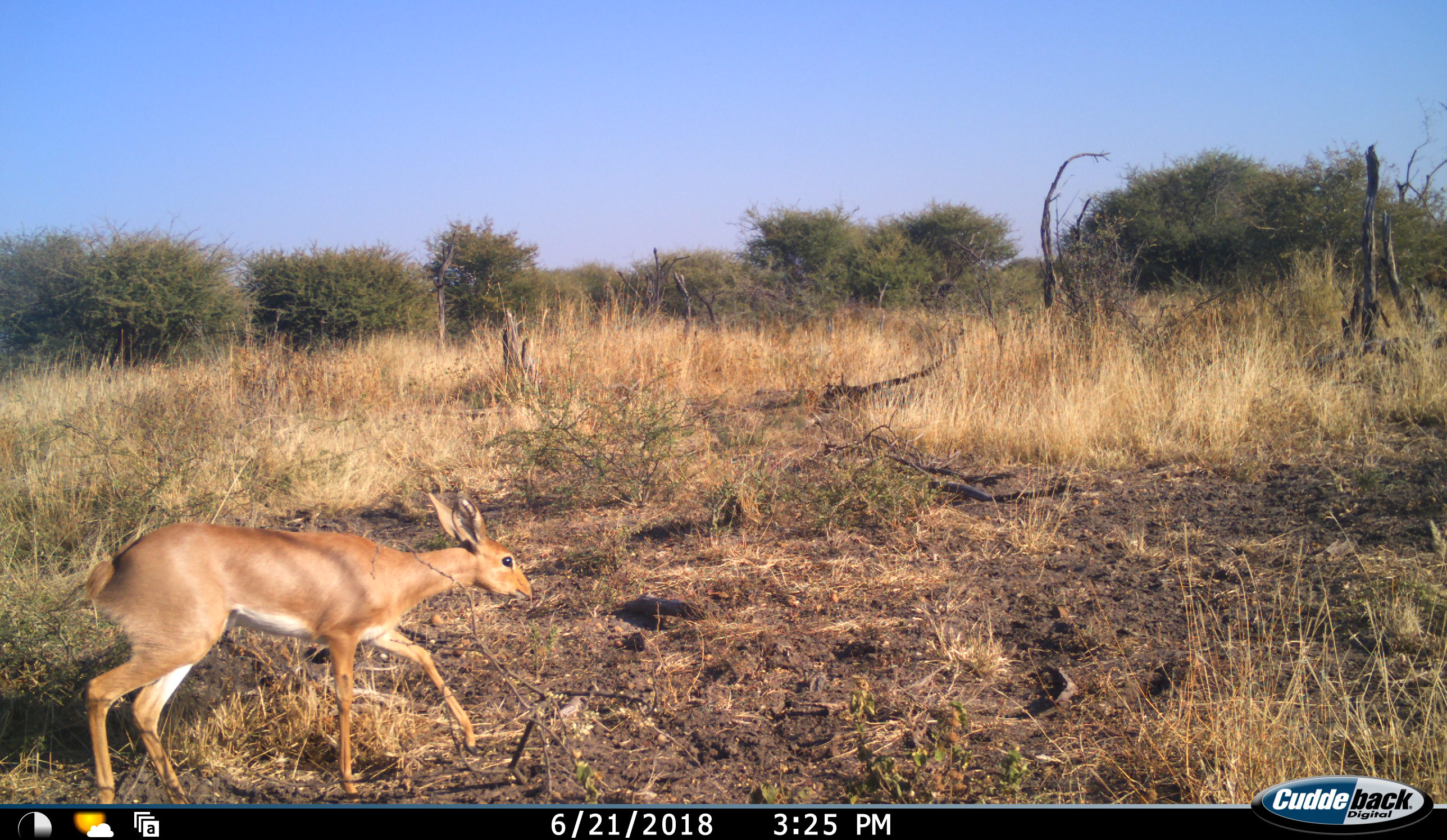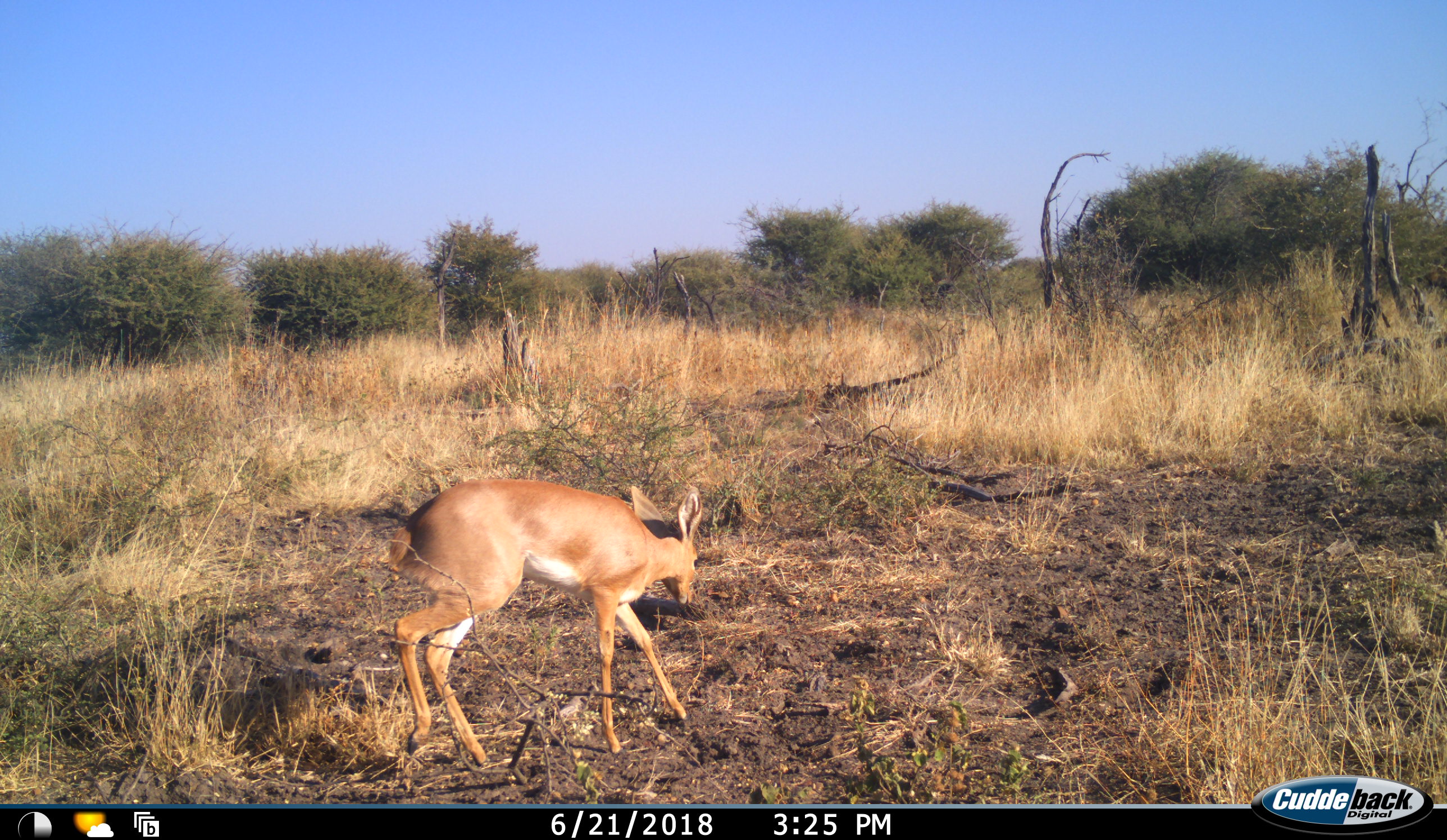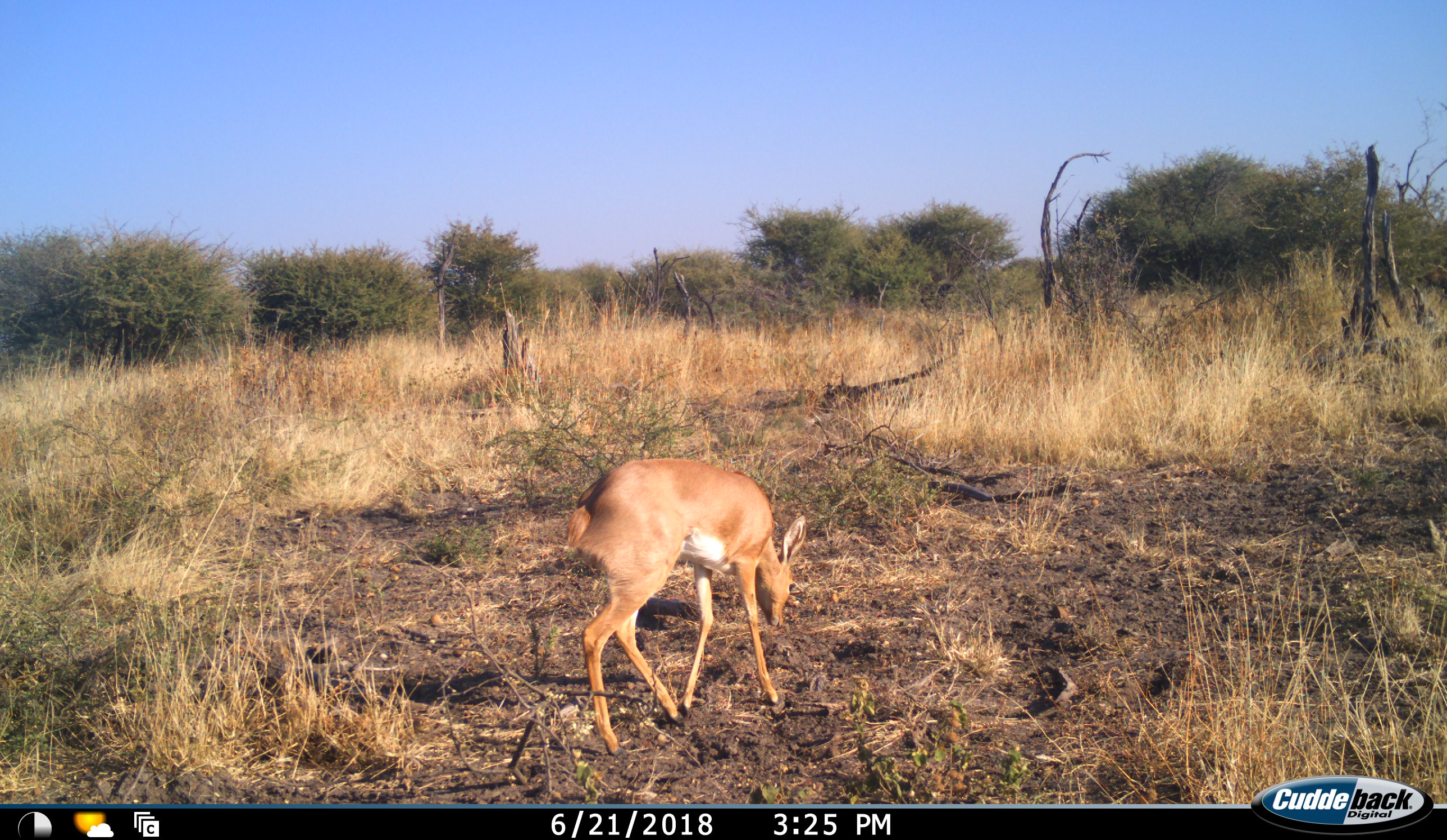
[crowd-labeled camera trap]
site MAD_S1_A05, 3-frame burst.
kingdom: Animalia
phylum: Chordata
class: Mammalia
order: Artiodactyla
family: Bovidae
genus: Raphicerus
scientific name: Raphicerus campestris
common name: steenbok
Steenbok (Raphicerus campestris), count 1. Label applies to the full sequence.